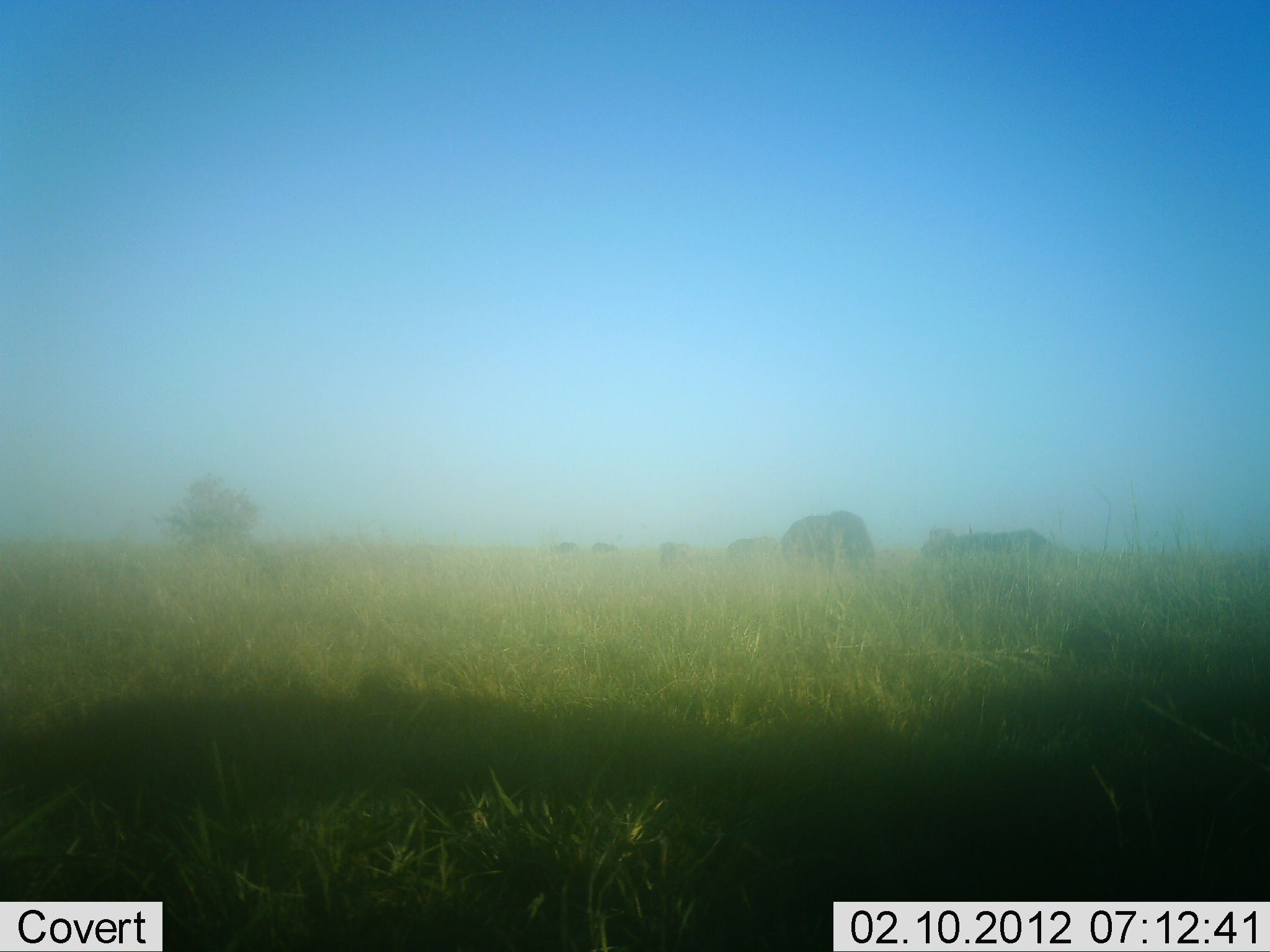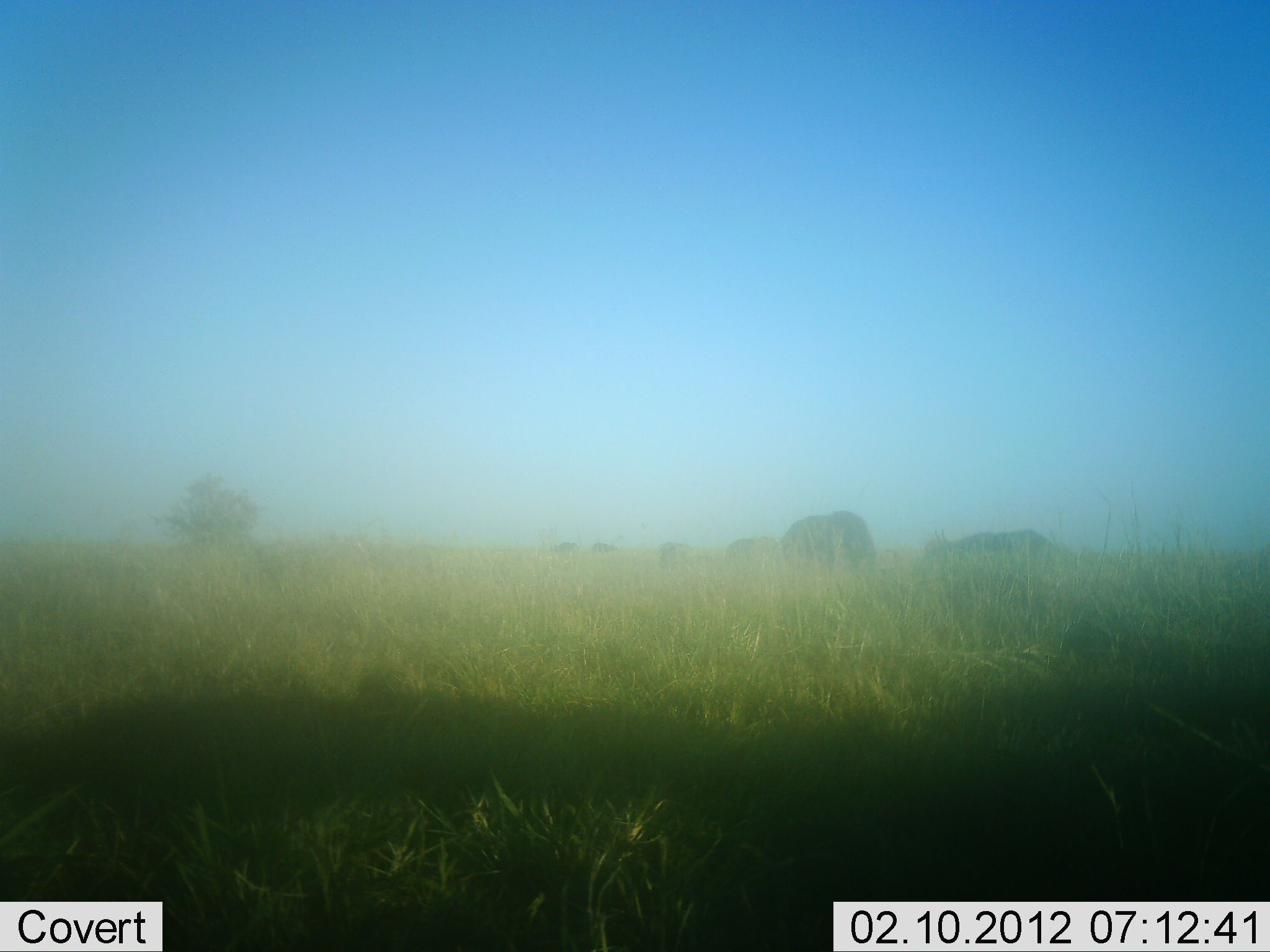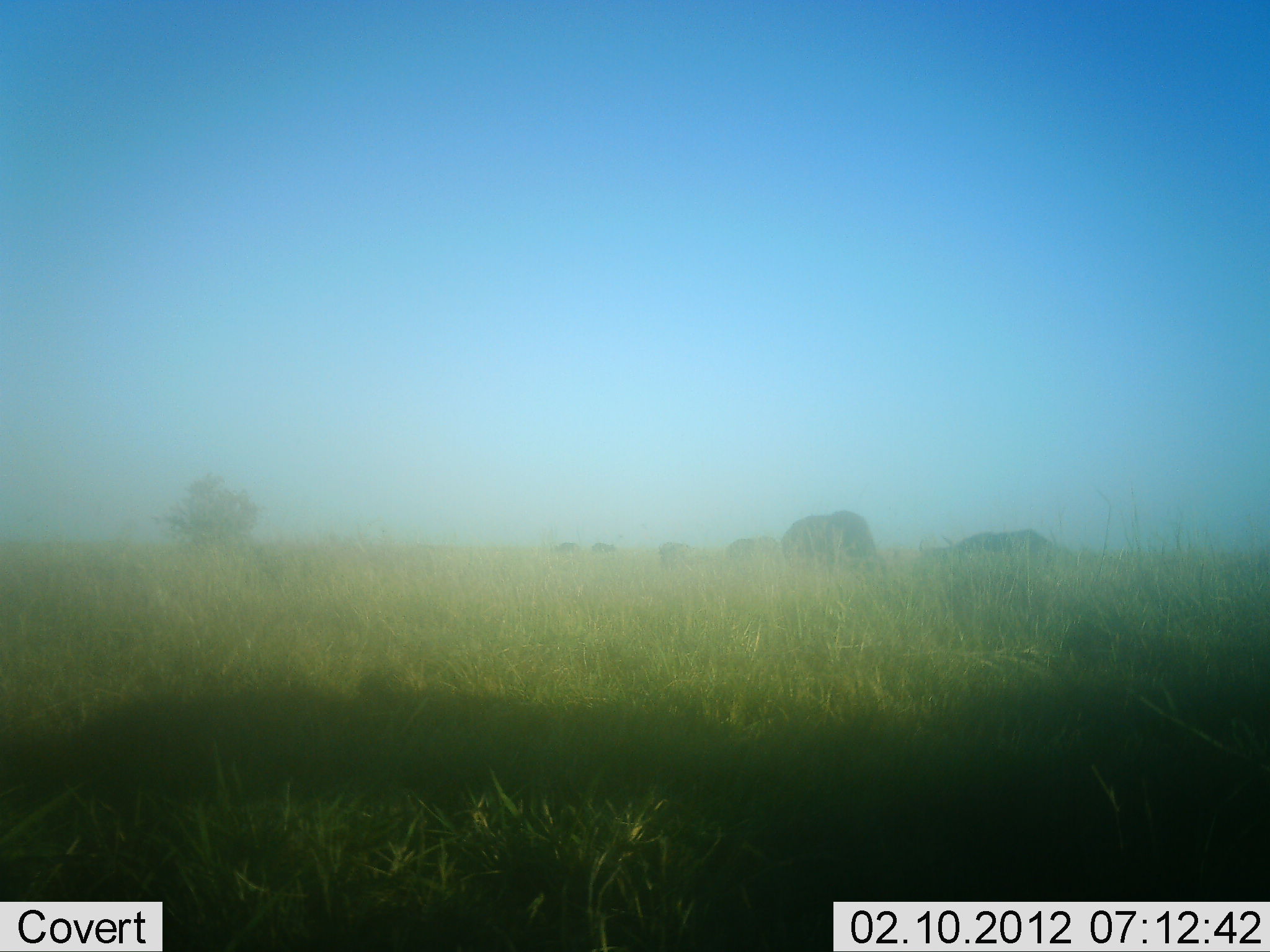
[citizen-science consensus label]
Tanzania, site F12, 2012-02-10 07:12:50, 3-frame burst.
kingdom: Animalia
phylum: Chordata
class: Mammalia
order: Artiodactyla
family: Bovidae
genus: Connochaetes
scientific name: Connochaetes taurinus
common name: blue wildebeest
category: wildebeest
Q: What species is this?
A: Wildebeest (blue wildebeest) (Connochaetes taurinus).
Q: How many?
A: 6.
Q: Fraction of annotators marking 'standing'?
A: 62%.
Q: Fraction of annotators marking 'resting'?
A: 12%.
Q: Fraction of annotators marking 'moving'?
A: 25%.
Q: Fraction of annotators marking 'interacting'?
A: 0%.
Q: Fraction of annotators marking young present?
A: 0%.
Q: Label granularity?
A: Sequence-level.